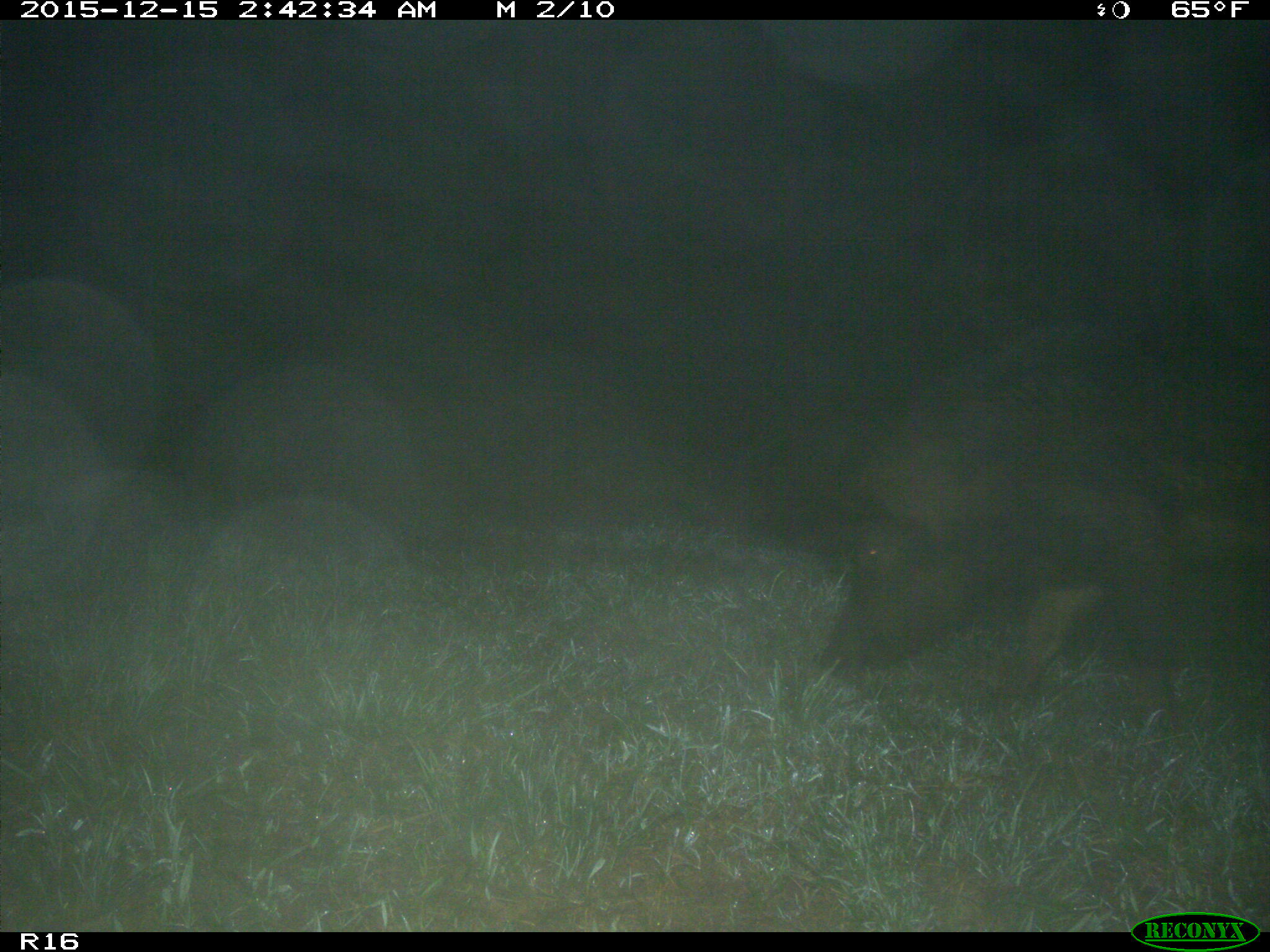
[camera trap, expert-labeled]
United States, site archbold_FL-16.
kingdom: Animalia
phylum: Chordata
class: Mammalia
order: Artiodactyla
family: Suidae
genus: Sus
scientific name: Sus scrofa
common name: wild boar